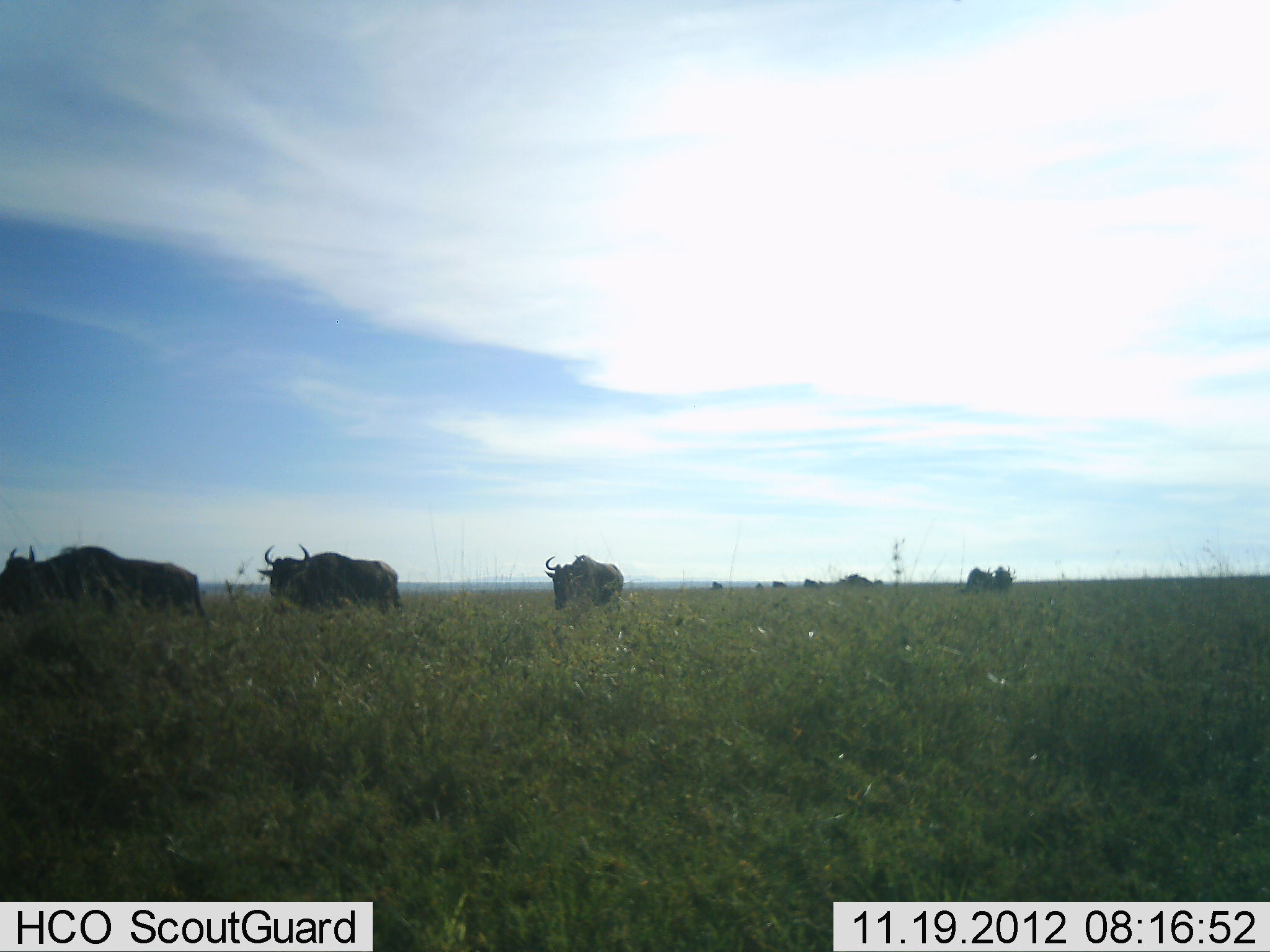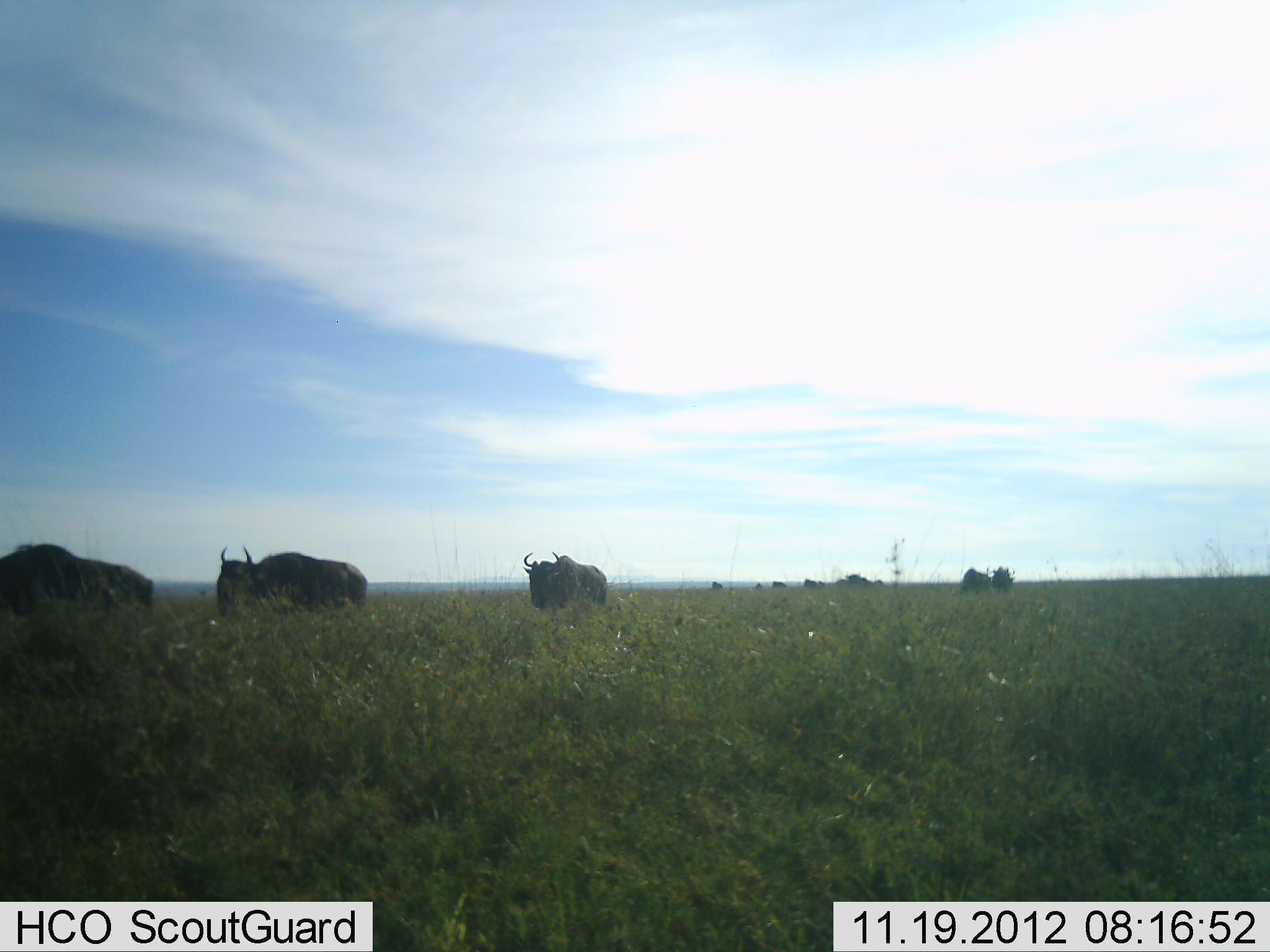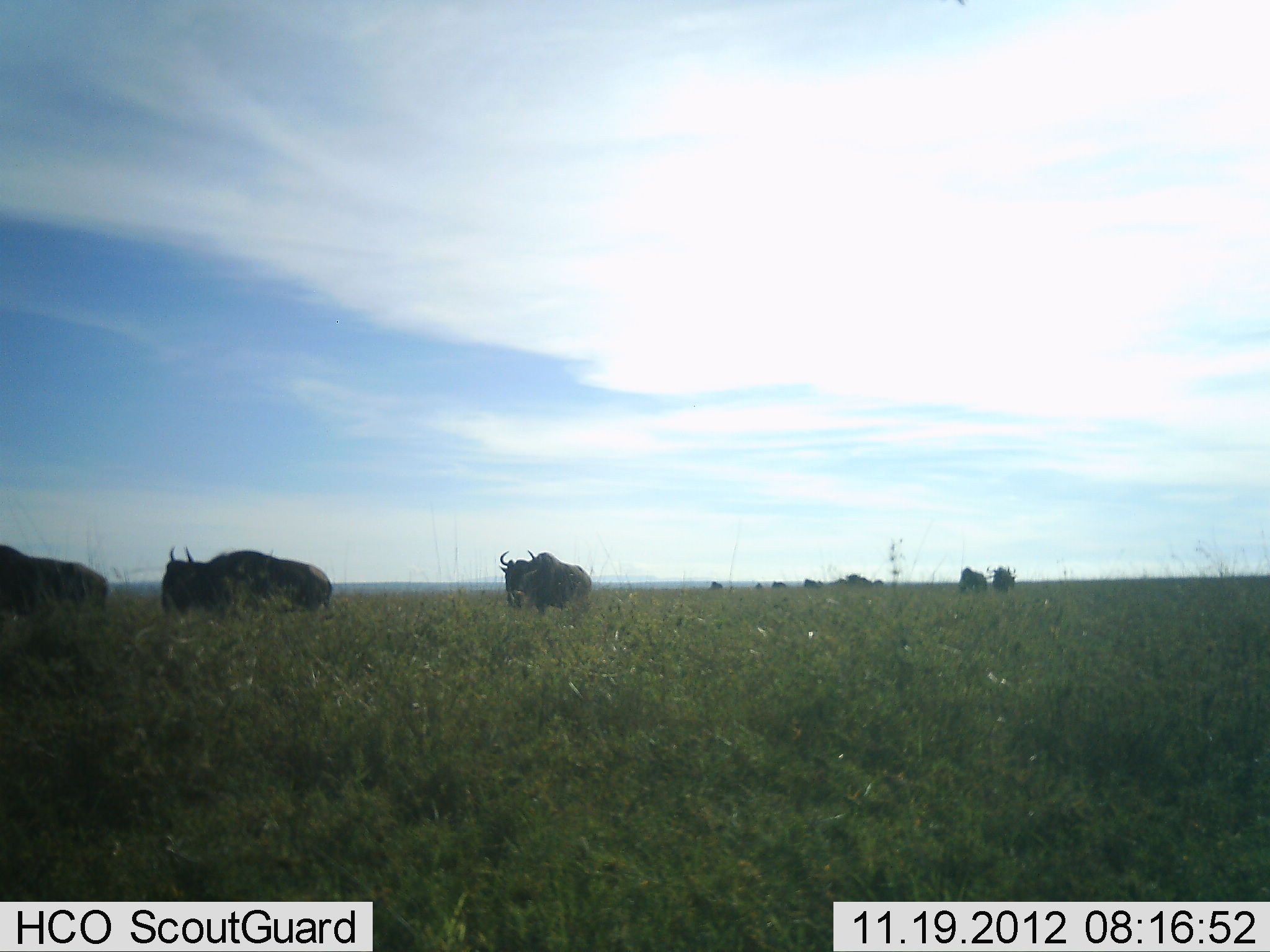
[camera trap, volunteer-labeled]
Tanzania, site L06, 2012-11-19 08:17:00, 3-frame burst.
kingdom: Animalia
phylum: Chordata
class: Mammalia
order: Artiodactyla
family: Bovidae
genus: Connochaetes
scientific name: Connochaetes taurinus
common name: blue wildebeest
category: wildebeest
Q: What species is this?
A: Wildebeest (blue wildebeest) (Connochaetes taurinus).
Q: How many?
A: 6.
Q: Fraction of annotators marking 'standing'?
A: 0%.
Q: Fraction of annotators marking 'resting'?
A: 0%.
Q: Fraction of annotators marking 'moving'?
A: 100%.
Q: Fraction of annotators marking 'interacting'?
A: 0%.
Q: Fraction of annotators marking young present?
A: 0%.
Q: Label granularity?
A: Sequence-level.